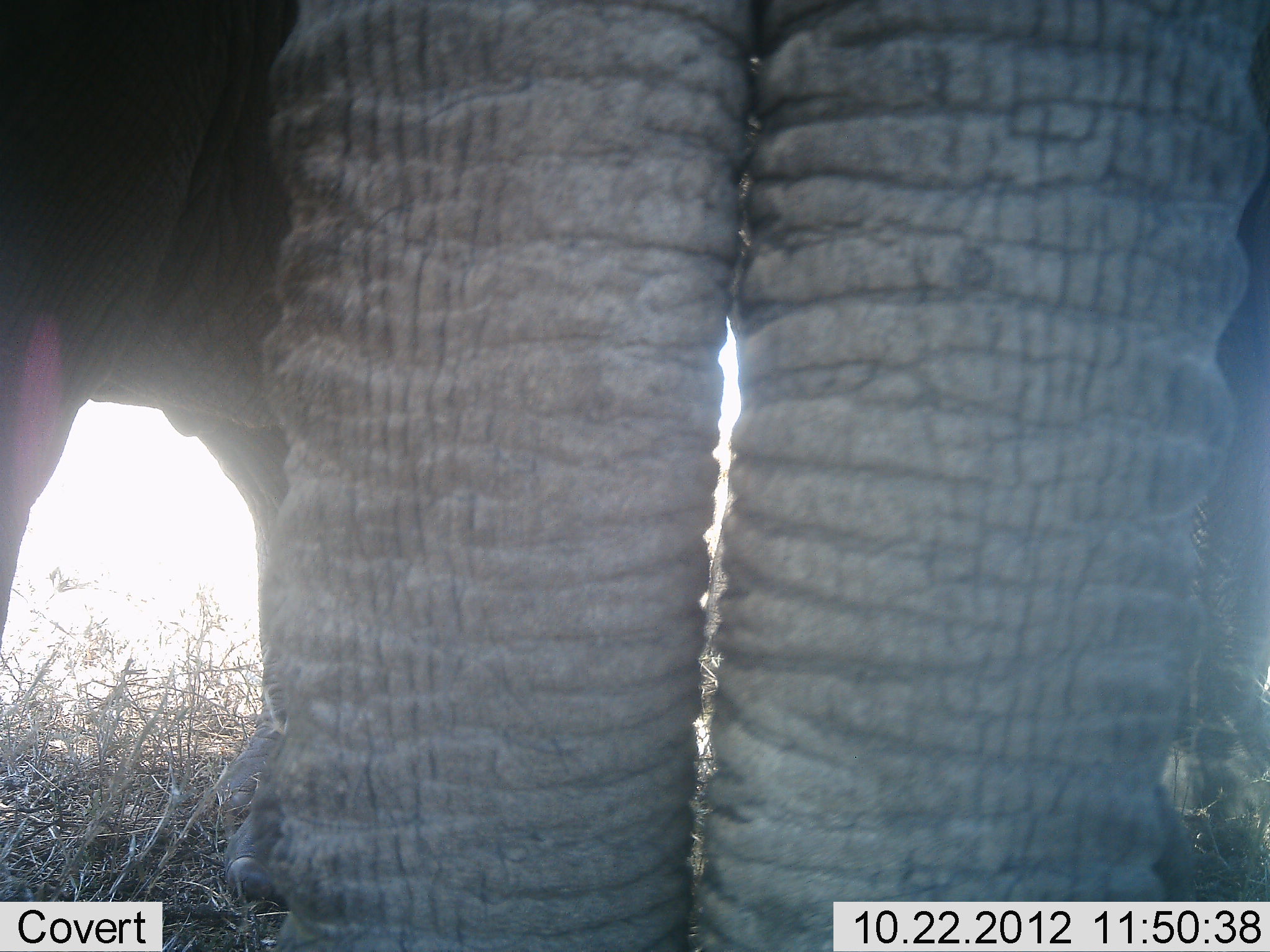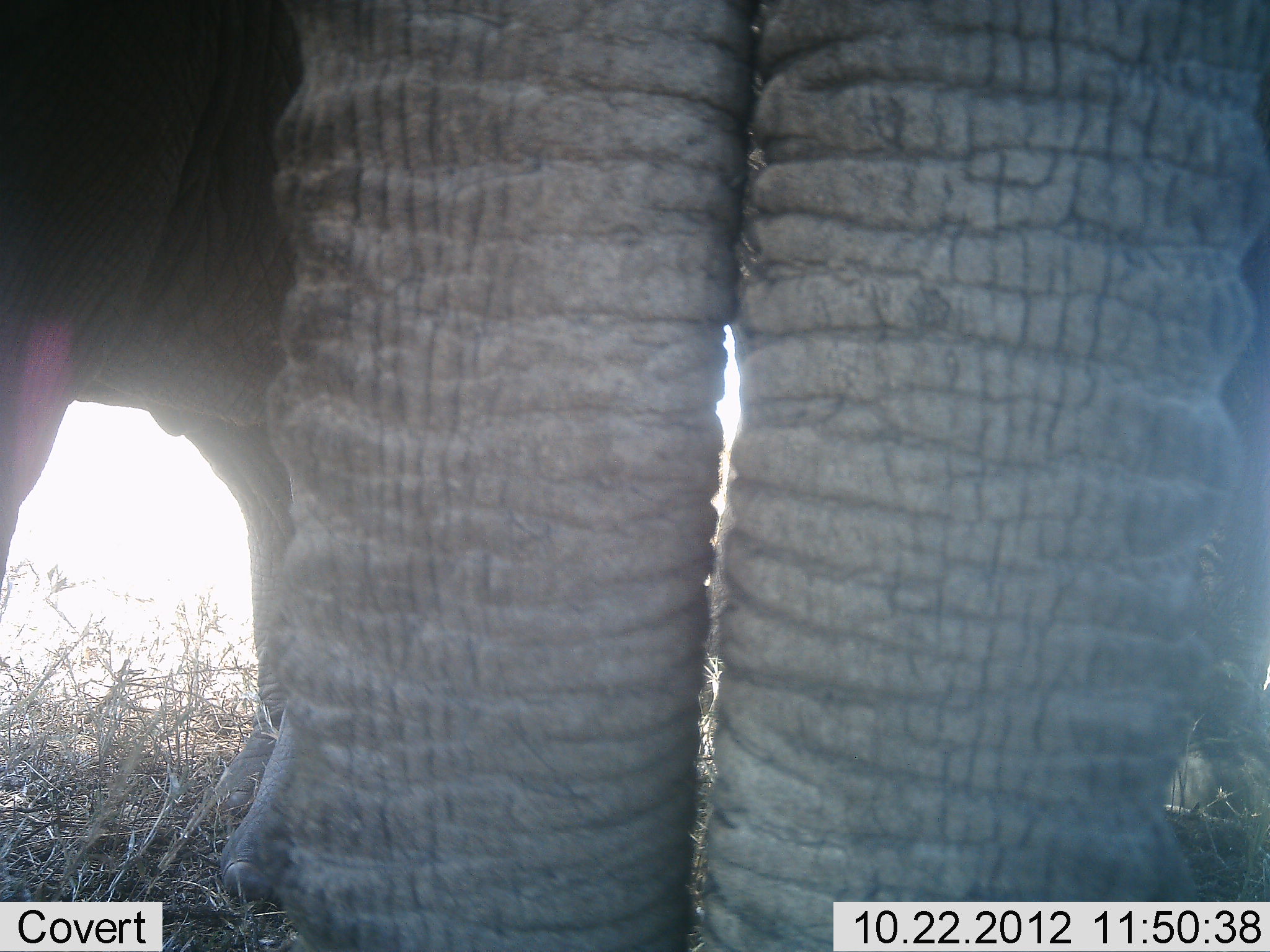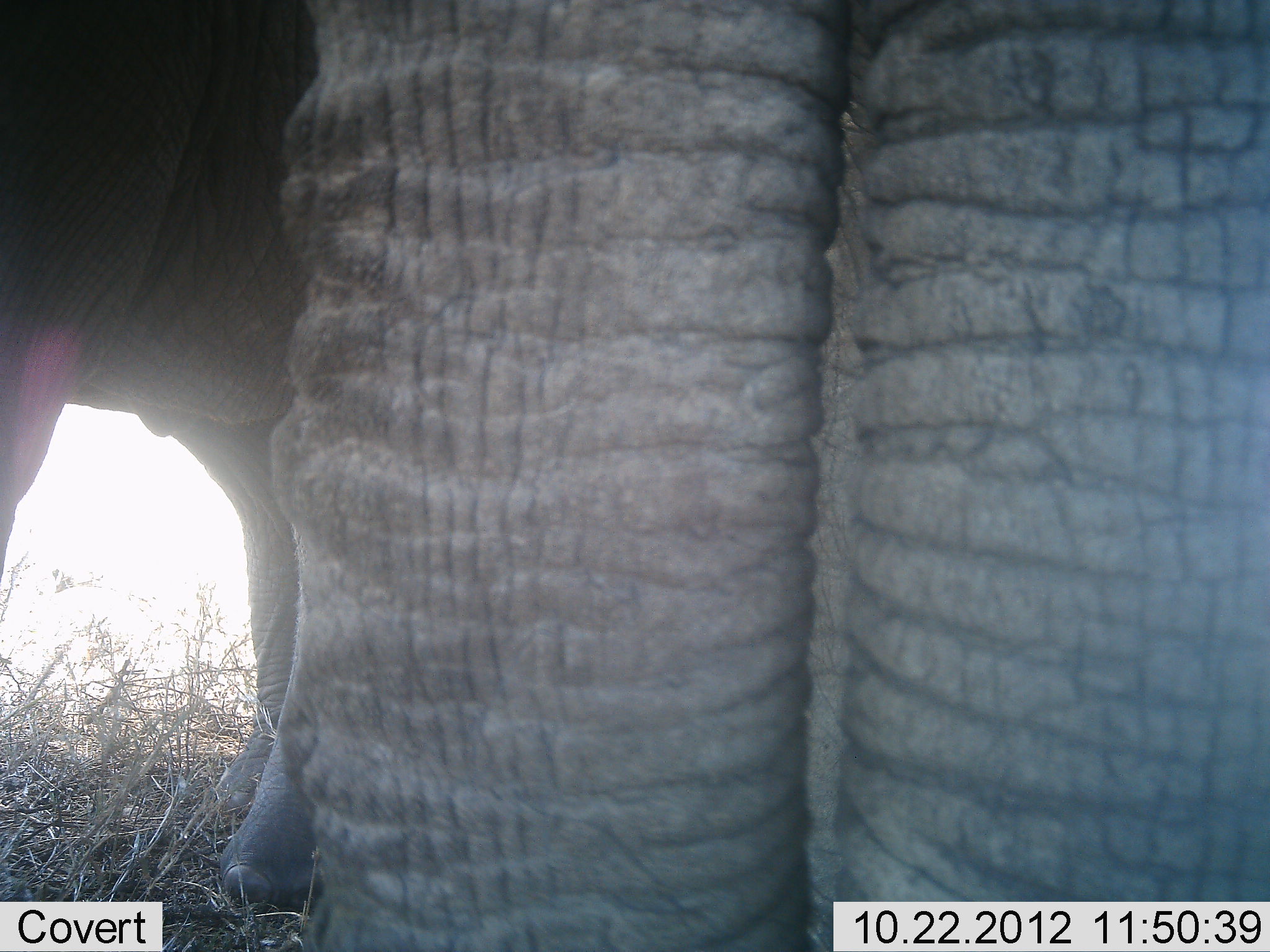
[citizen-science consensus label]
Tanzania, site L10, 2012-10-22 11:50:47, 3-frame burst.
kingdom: Animalia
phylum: Chordata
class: Mammalia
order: Proboscidea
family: Elephantidae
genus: Loxodonta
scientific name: Loxodonta africana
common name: african bush elephant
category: elephant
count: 2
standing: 90%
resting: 0%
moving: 0%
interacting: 30%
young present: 0%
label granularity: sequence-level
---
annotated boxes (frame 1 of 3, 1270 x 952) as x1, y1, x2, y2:
animal: 0, 1, 1270, 952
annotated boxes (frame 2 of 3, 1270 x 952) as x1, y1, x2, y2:
animal: 0, 1, 1270, 952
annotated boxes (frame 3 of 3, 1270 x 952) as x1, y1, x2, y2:
animal: 0, 1, 1270, 952